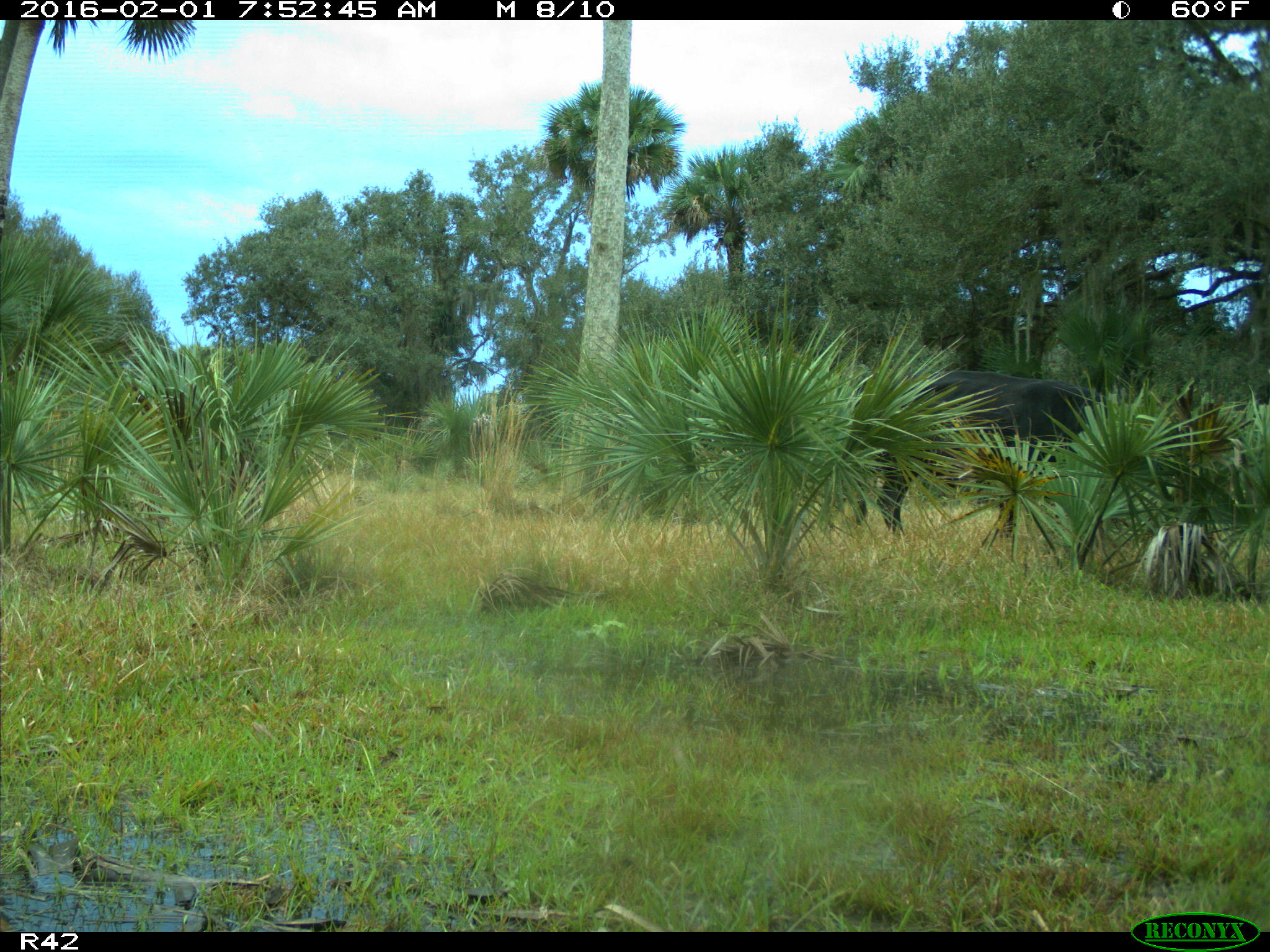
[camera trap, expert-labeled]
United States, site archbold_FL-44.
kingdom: Animalia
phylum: Chordata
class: Mammalia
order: Artiodactyla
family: Bovidae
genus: Bos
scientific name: Bos taurus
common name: domestic cow